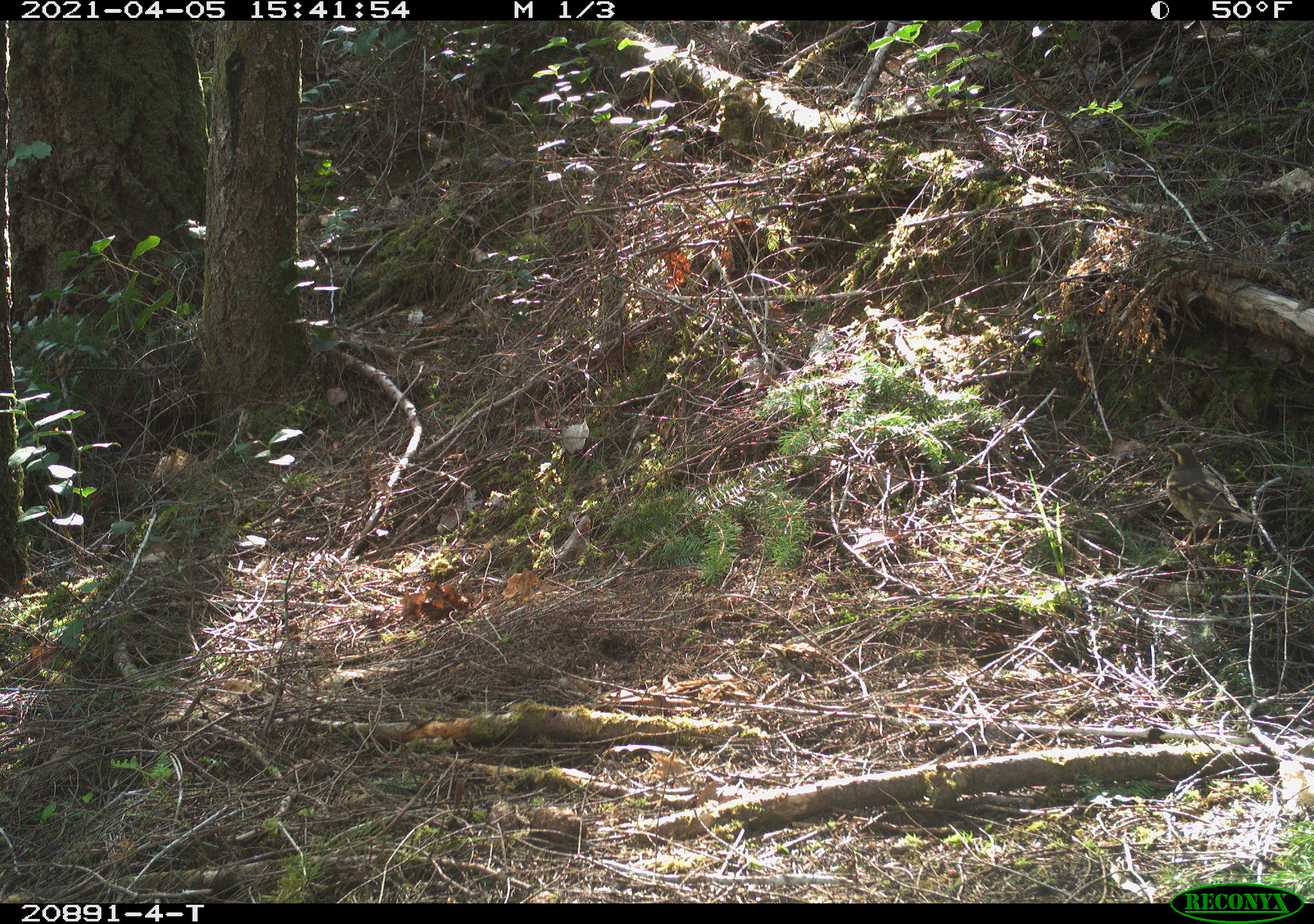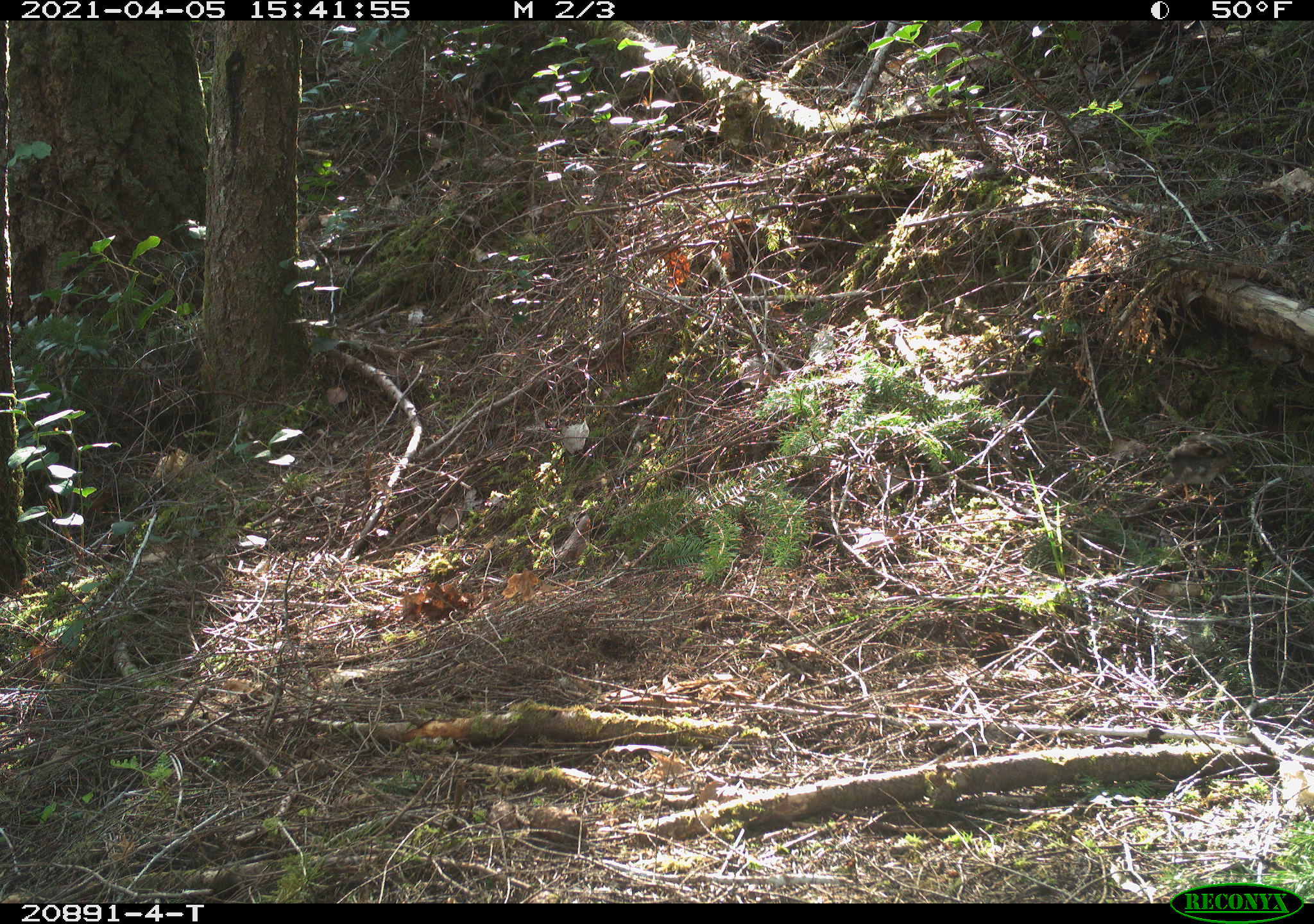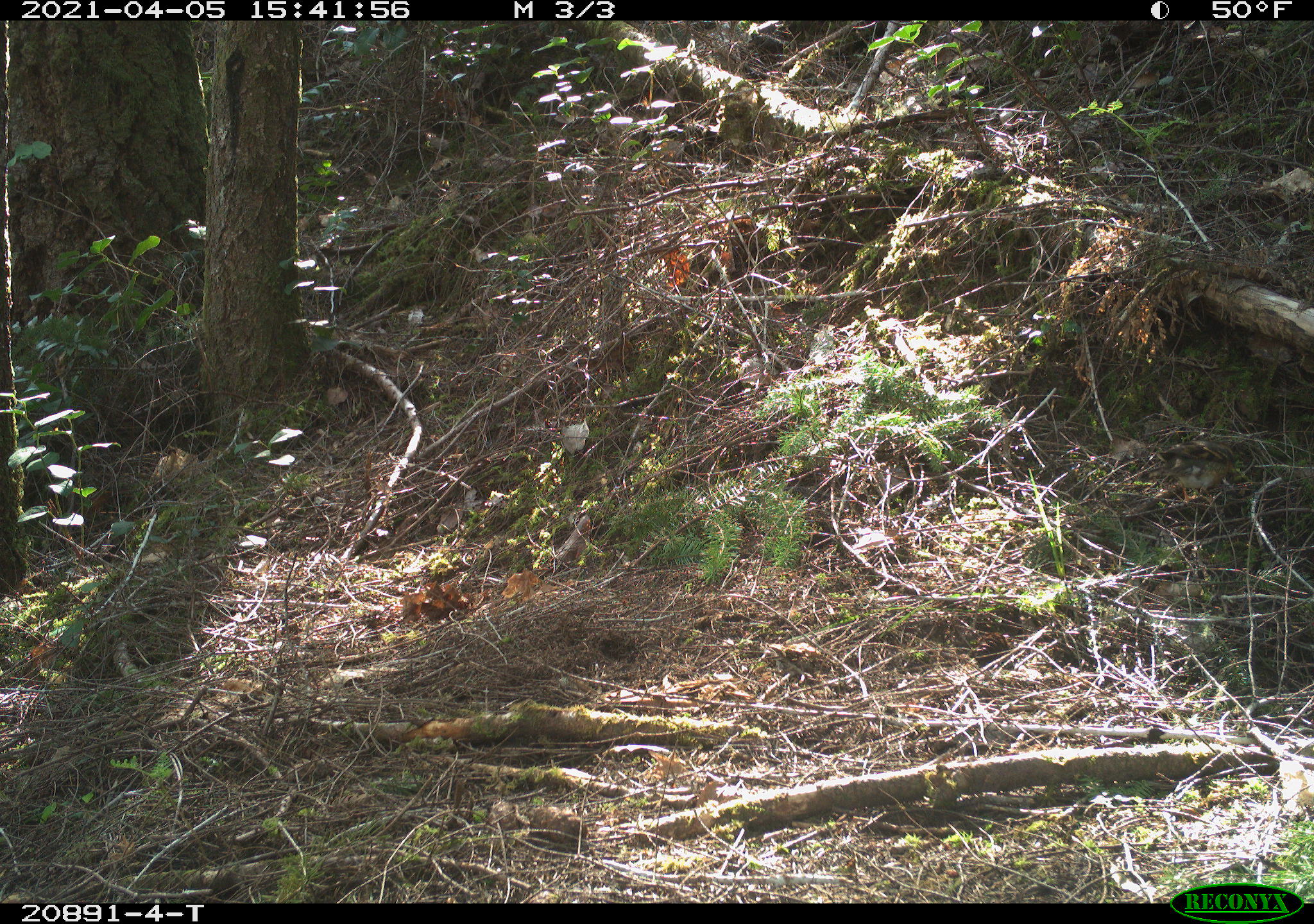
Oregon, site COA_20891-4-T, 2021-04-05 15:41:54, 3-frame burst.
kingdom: Animalia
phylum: Chordata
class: Aves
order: Passeriformes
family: Turdidae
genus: Ixoreus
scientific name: Ixoreus naevius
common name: varied thrush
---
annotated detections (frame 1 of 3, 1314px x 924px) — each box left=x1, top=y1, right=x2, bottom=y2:
varied thrush: left=1154, top=439, right=1268, bottom=555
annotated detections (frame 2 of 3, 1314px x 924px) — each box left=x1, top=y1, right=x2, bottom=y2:
varied thrush: left=1160, top=429, right=1267, bottom=496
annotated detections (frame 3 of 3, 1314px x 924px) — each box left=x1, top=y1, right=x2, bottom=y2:
varied thrush: left=1153, top=423, right=1247, bottom=508